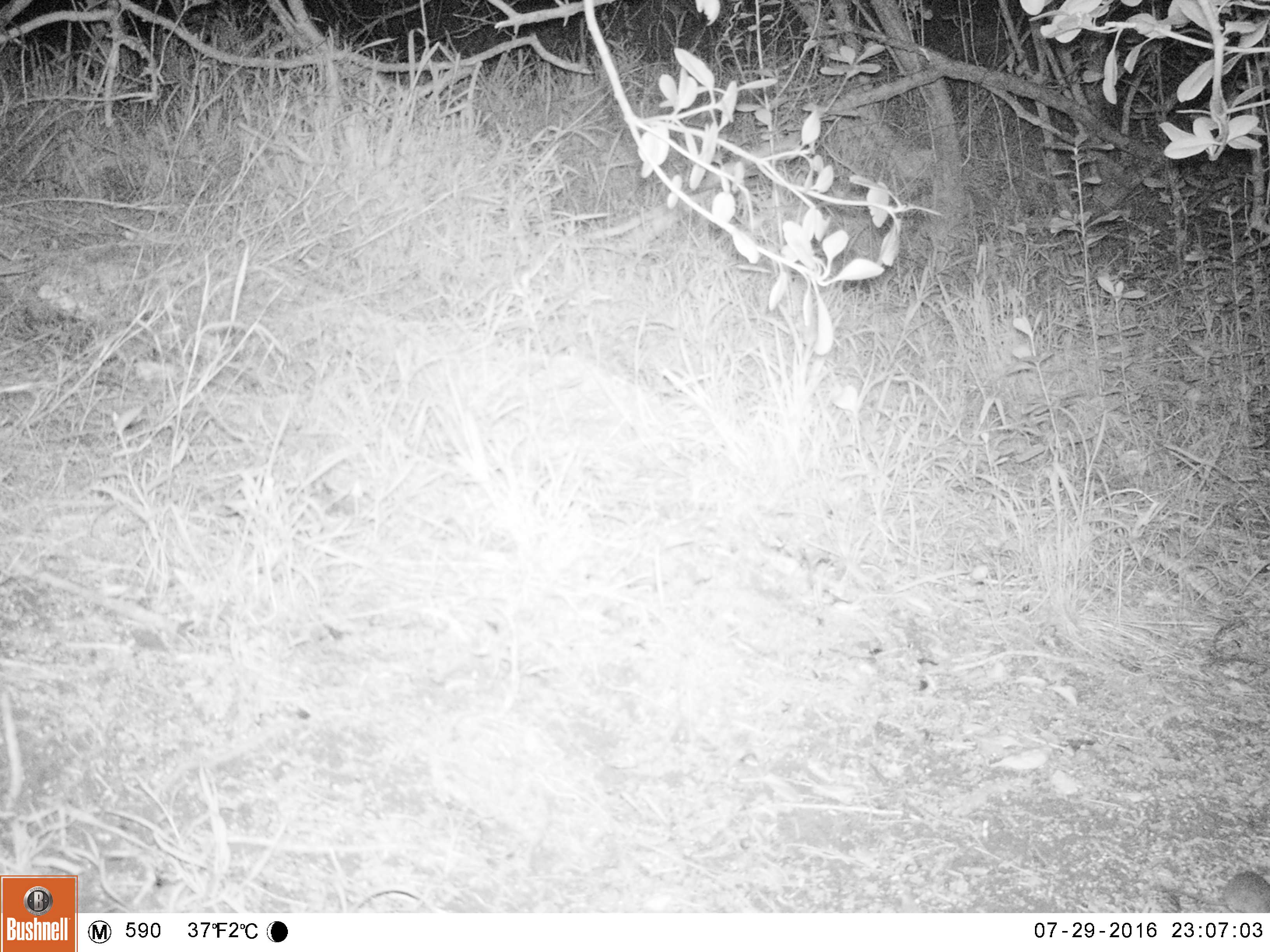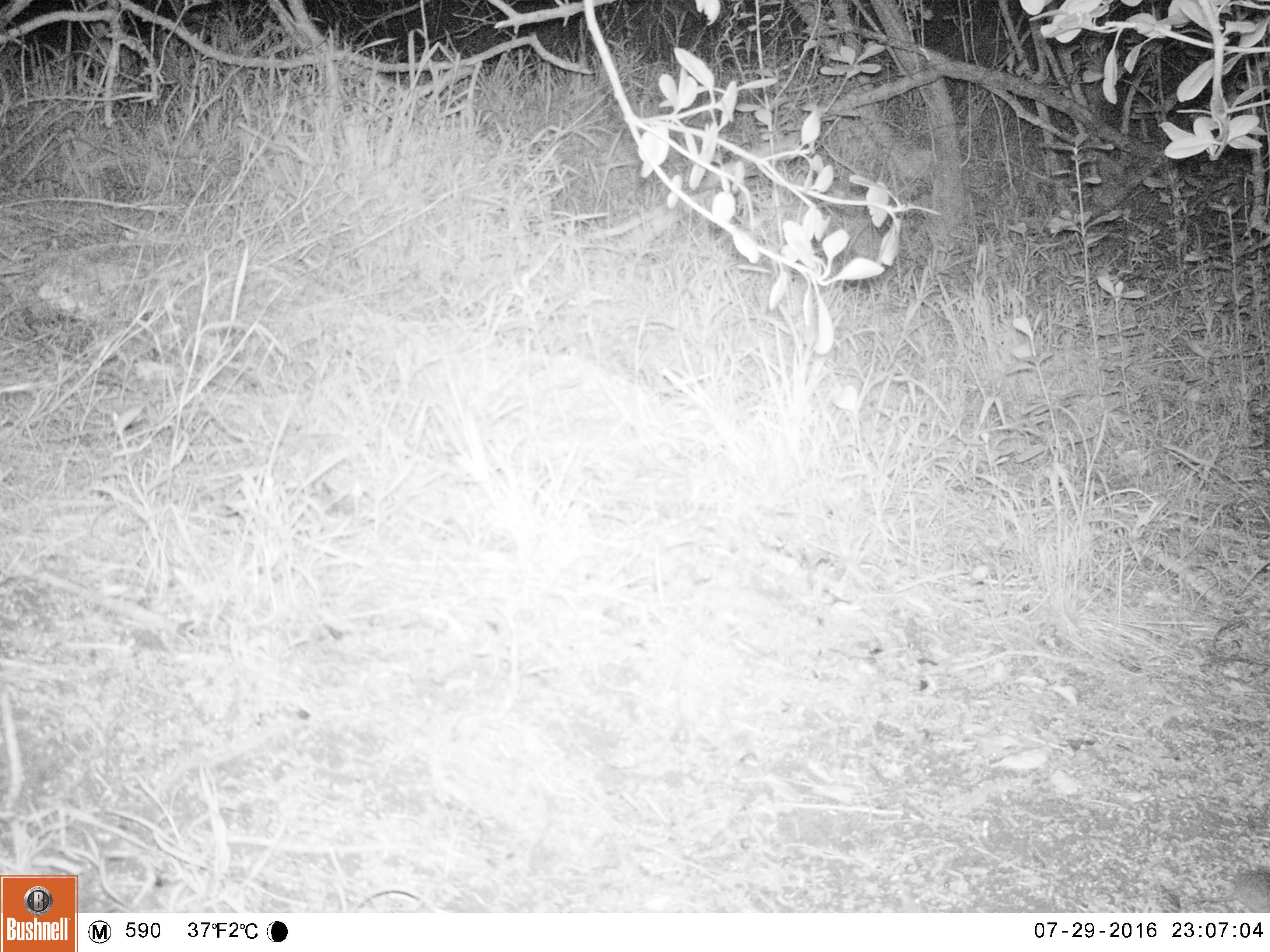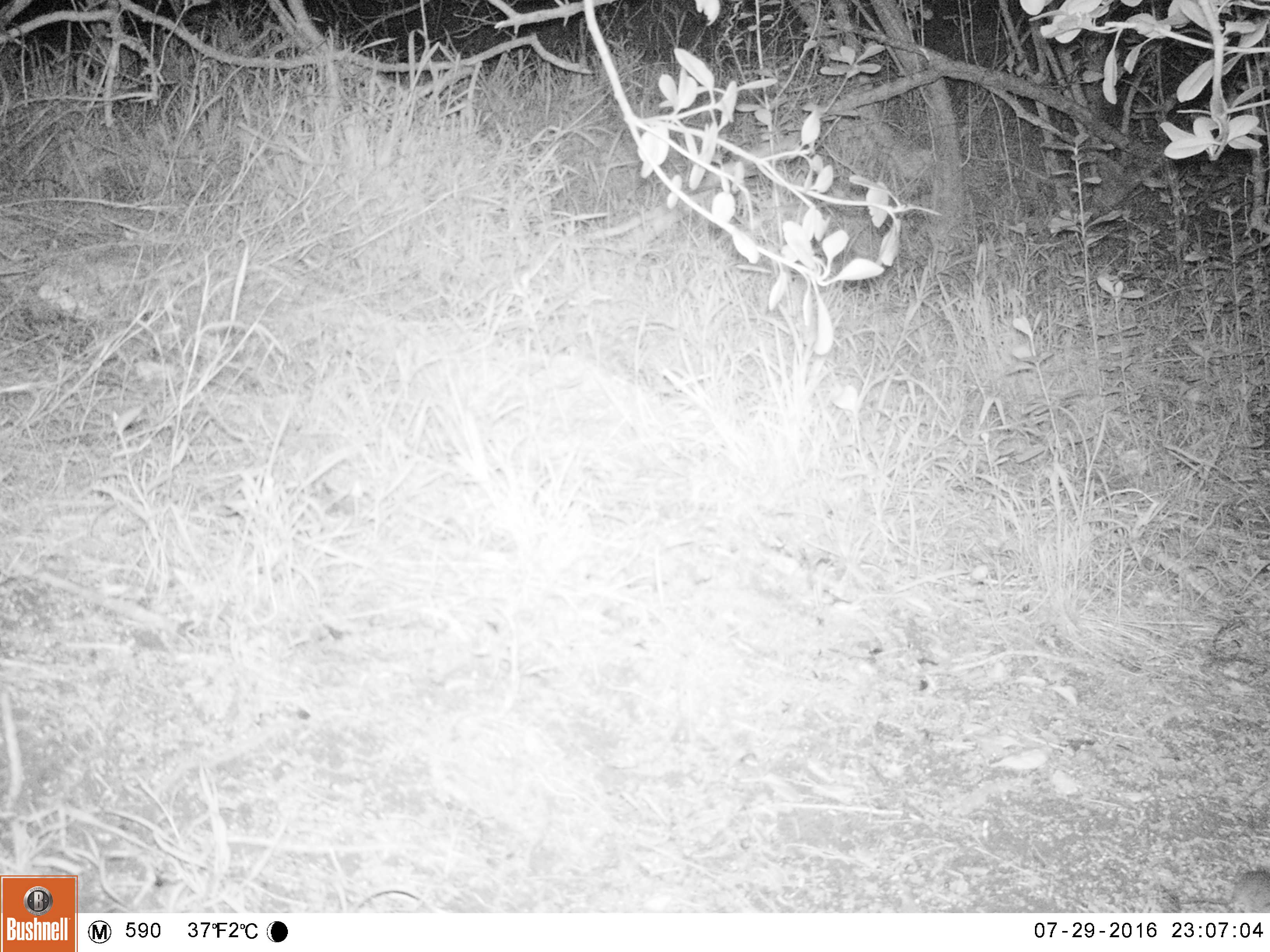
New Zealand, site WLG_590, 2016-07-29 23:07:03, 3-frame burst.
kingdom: Animalia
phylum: Chordata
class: Mammalia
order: Rodentia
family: Muridae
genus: Mus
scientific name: Mus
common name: mouse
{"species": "mouse (Mus)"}